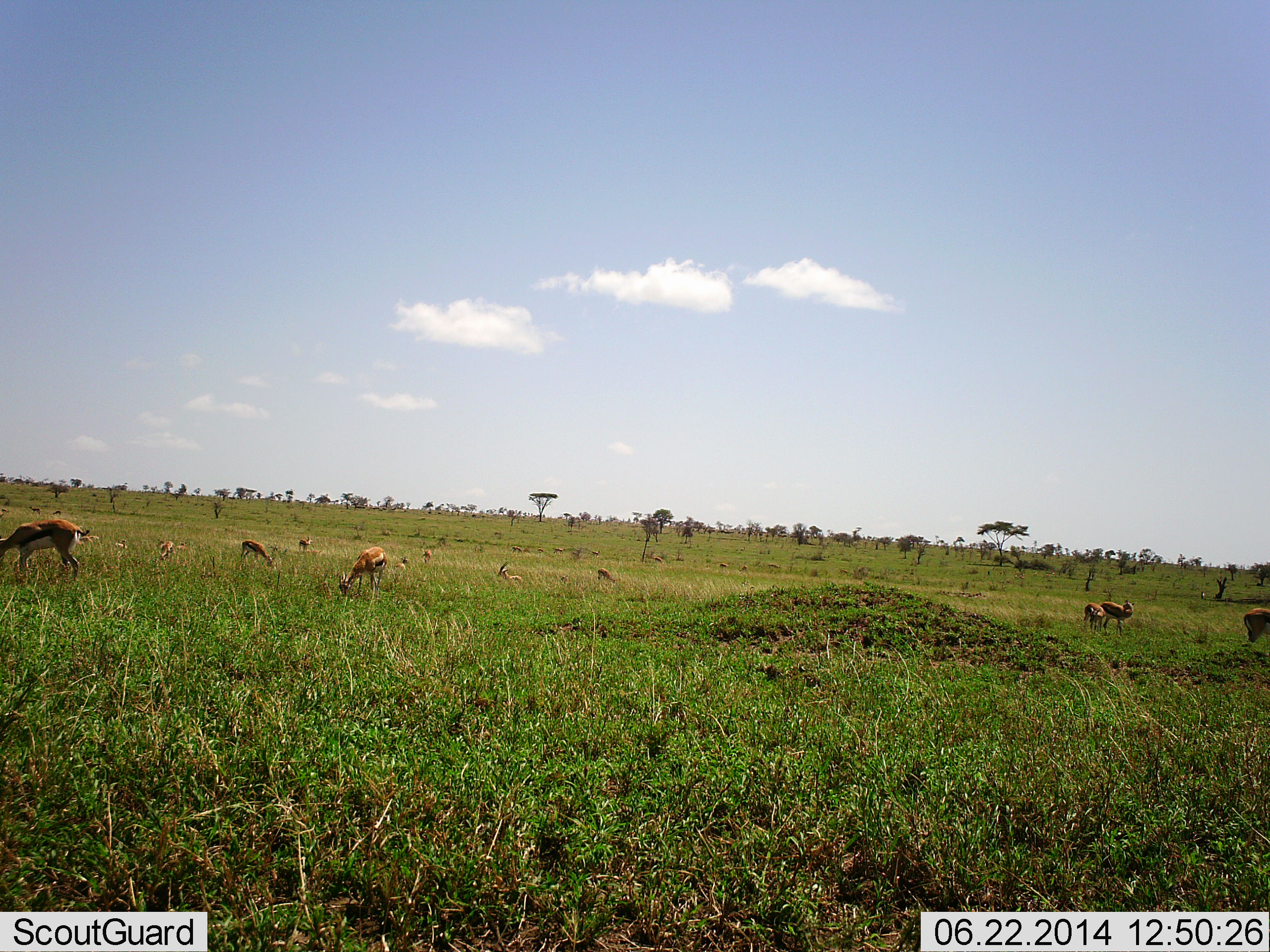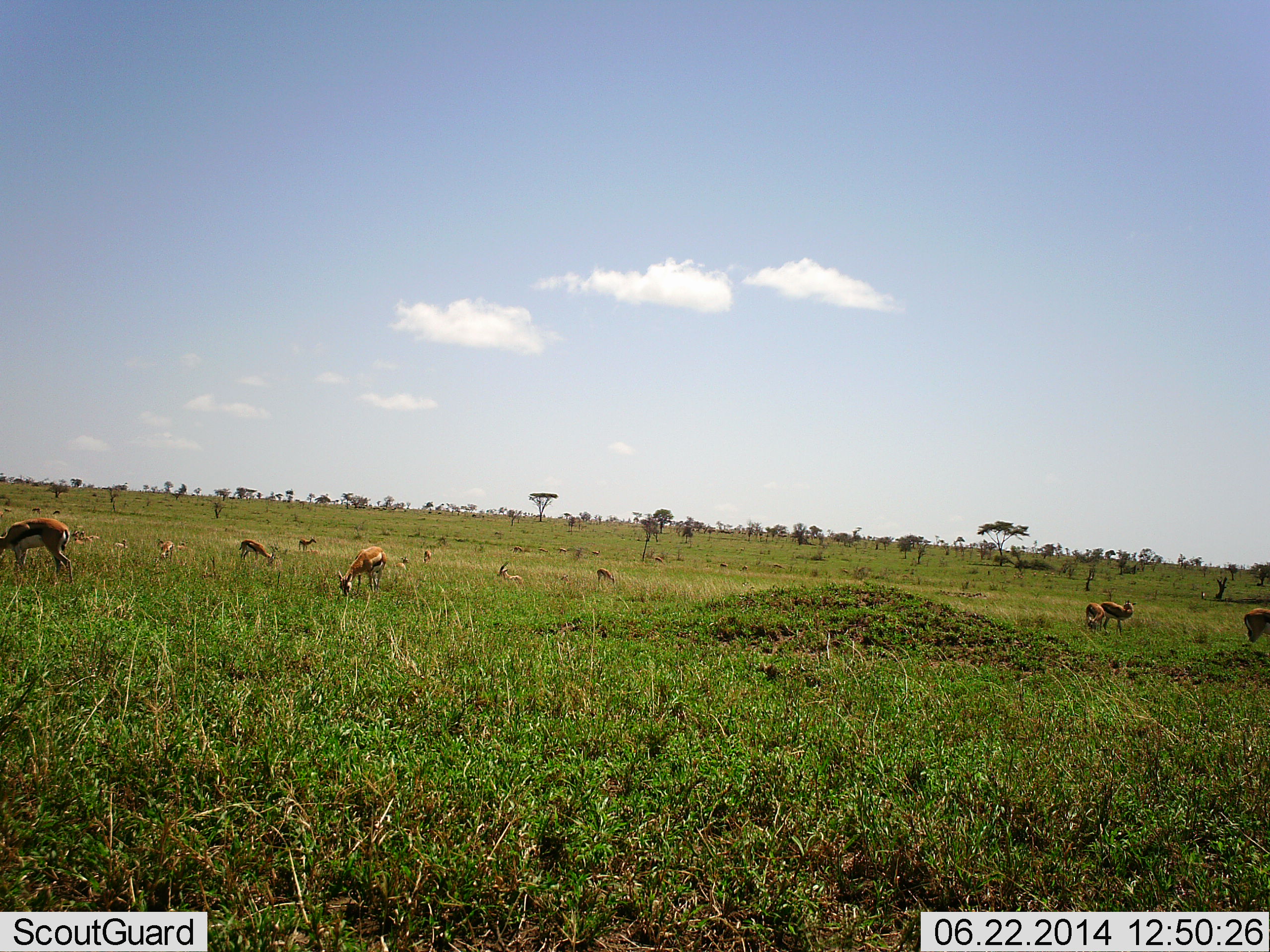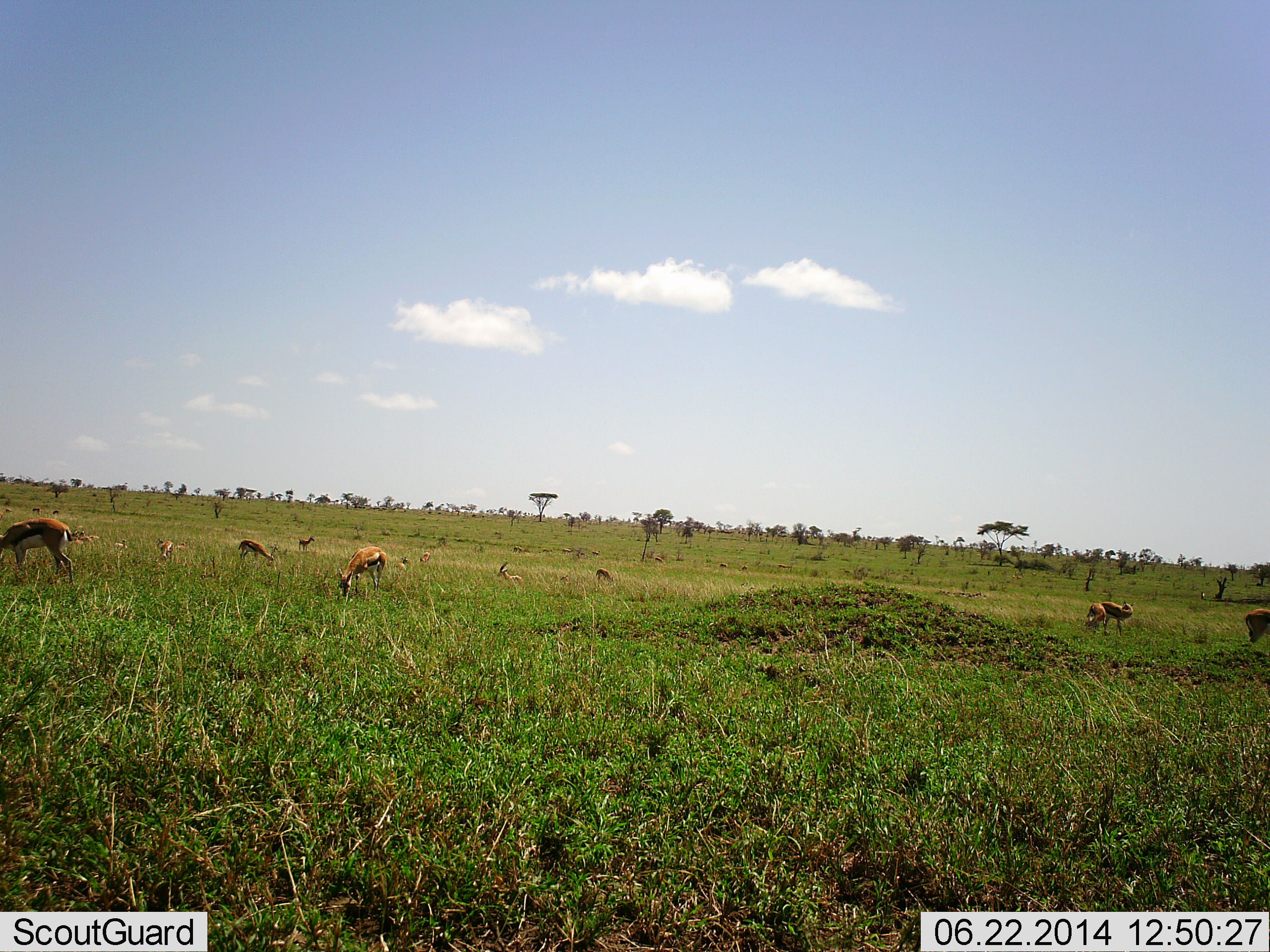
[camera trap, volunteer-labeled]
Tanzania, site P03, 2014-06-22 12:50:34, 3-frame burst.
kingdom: Animalia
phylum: Chordata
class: Mammalia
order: Artiodactyla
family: Bovidae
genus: Eudorcas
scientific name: Eudorcas thomsonii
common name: thomson's gazelle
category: gazellethomsons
Gazellethomsons (thomson's gazelle) (Eudorcas thomsonii), count 10. Behavior (volunteer vote fractions): standing 50%, resting 10%, moving 10%, interacting 0%. Young present (vote fraction): 0%. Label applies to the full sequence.